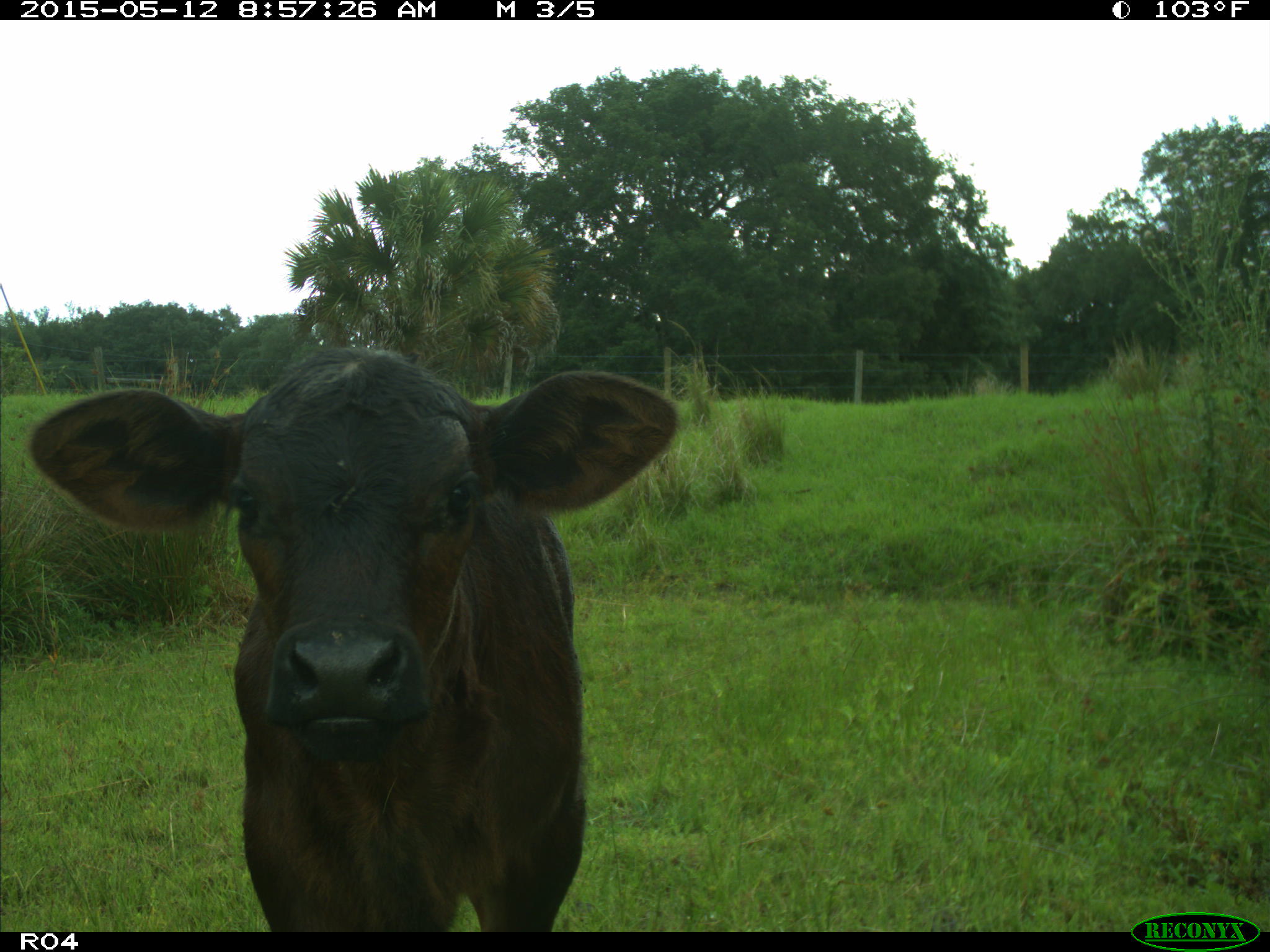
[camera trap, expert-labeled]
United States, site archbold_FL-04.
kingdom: Animalia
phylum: Chordata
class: Mammalia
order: Artiodactyla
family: Bovidae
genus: Bos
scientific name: Bos taurus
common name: domestic cow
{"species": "Bos taurus (domestic cow)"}